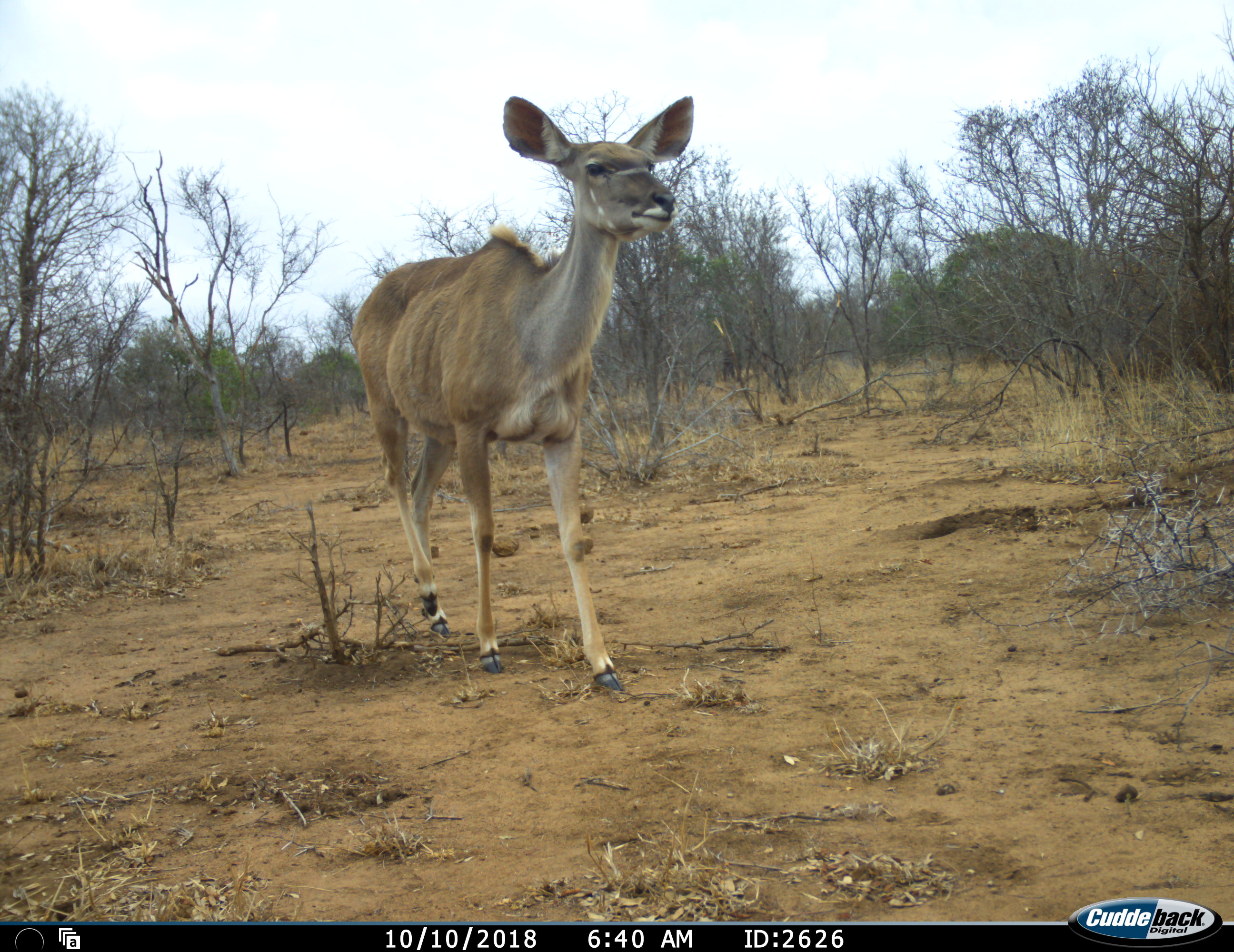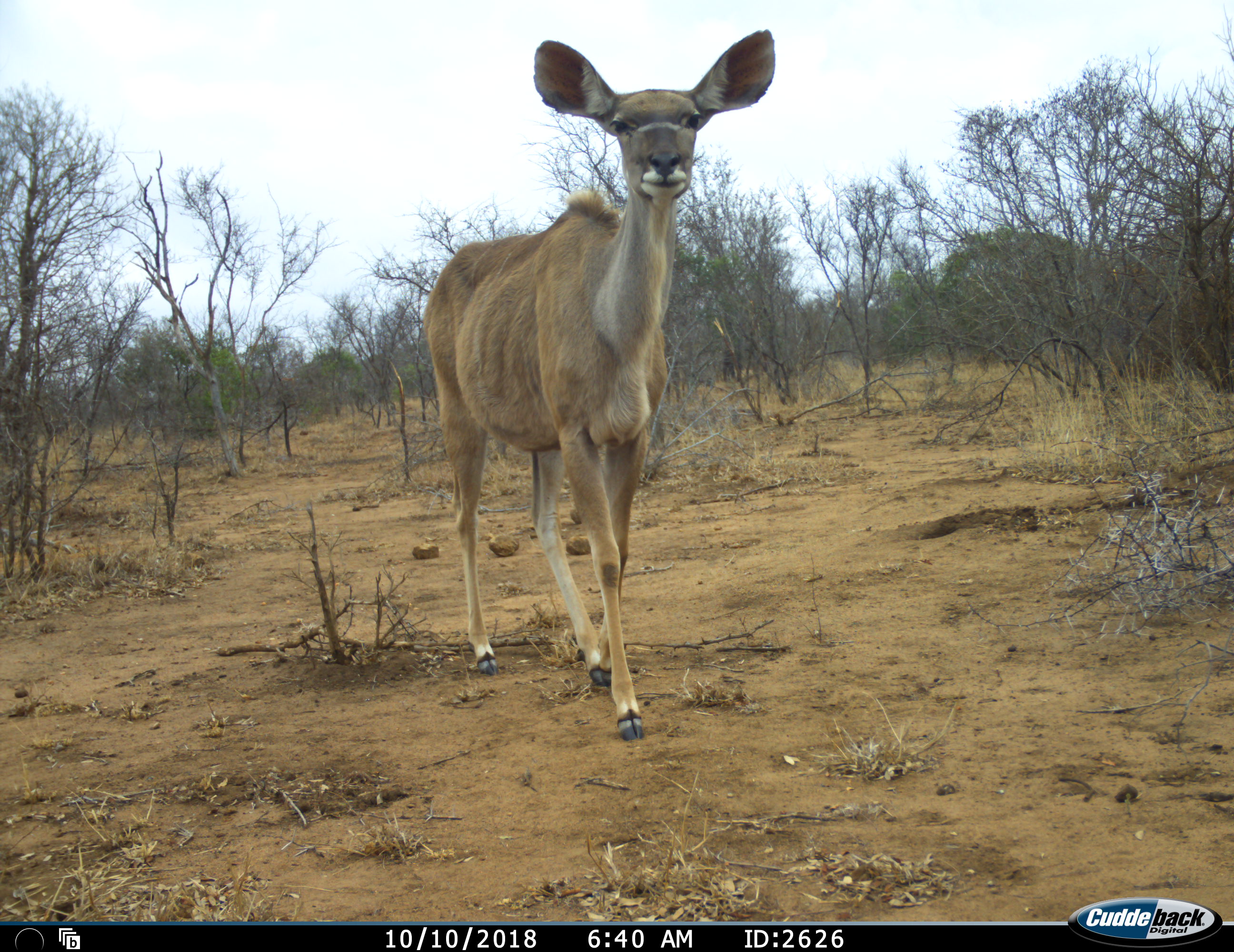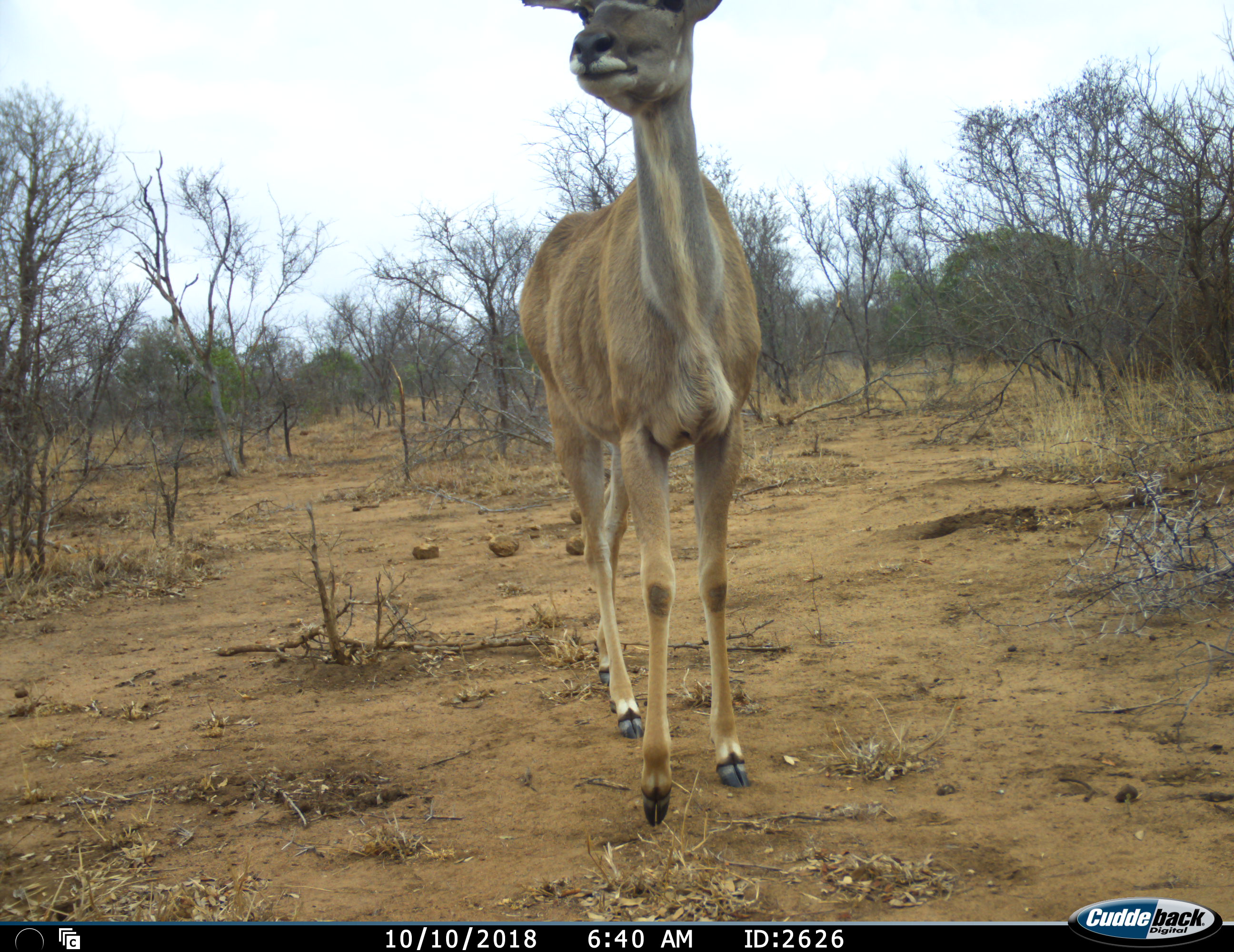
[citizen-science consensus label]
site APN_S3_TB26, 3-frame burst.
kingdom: Animalia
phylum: Chordata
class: Mammalia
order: Artiodactyla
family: Bovidae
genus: Tragelaphus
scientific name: Tragelaphus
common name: kudu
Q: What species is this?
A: Kudu (Tragelaphus).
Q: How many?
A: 1.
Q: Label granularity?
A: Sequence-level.